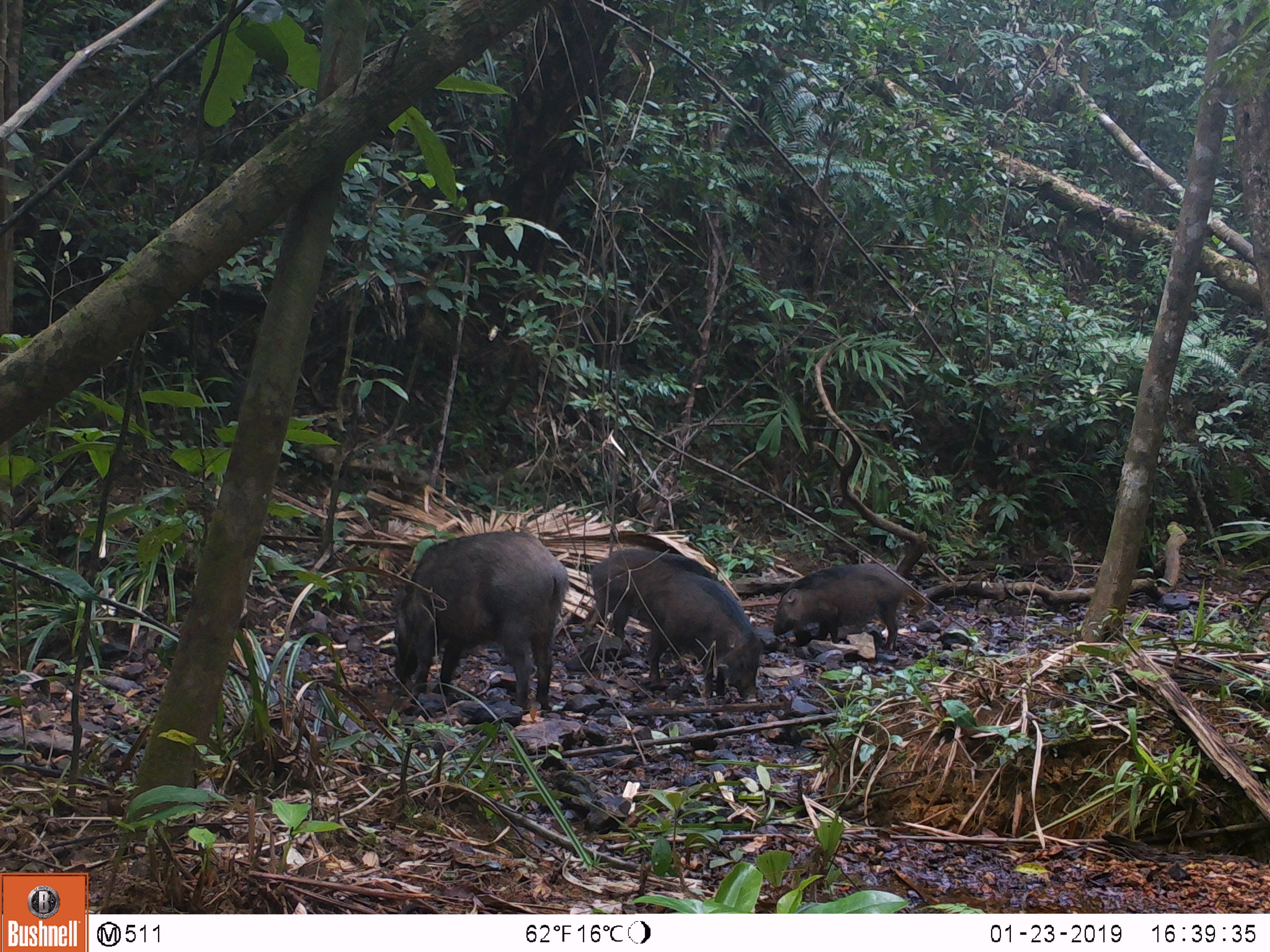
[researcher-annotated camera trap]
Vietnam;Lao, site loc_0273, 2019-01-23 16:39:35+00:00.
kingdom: Animalia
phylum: Chordata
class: Mammalia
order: Artiodactyla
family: Suidae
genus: Sus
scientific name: Sus scrofa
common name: eurasian wild pig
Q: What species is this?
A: Eurasian wild pig (Sus scrofa).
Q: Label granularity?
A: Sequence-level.